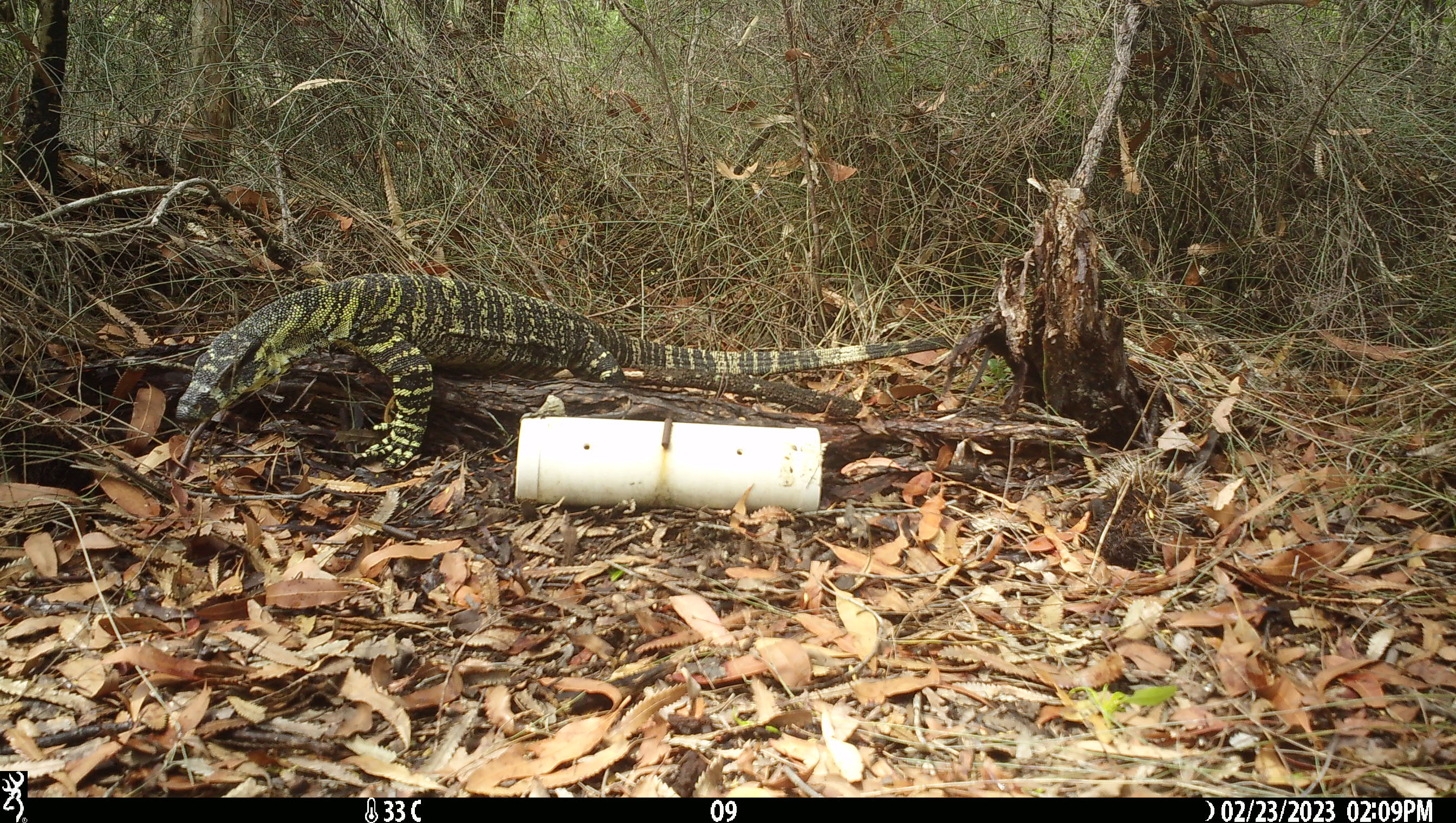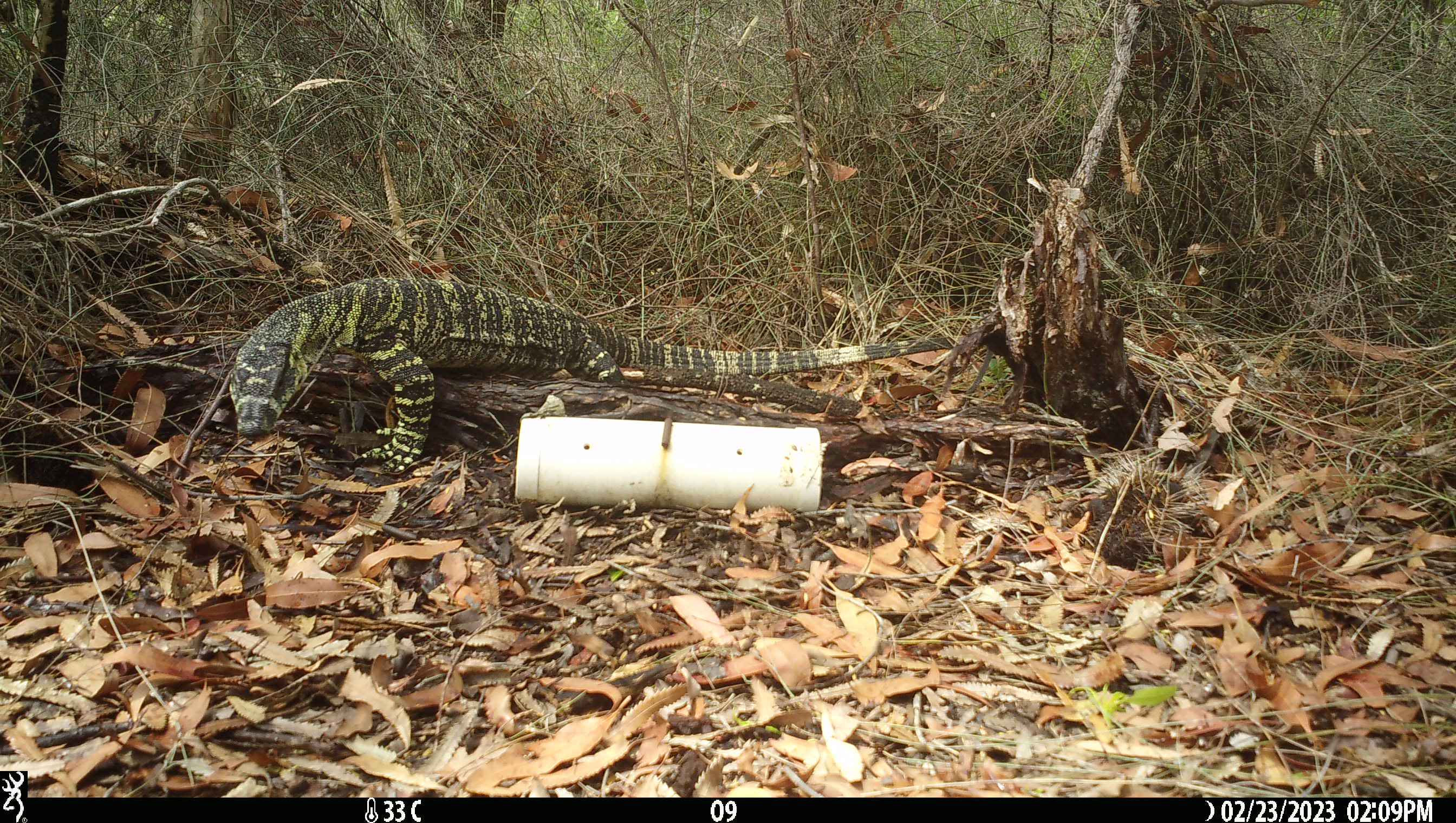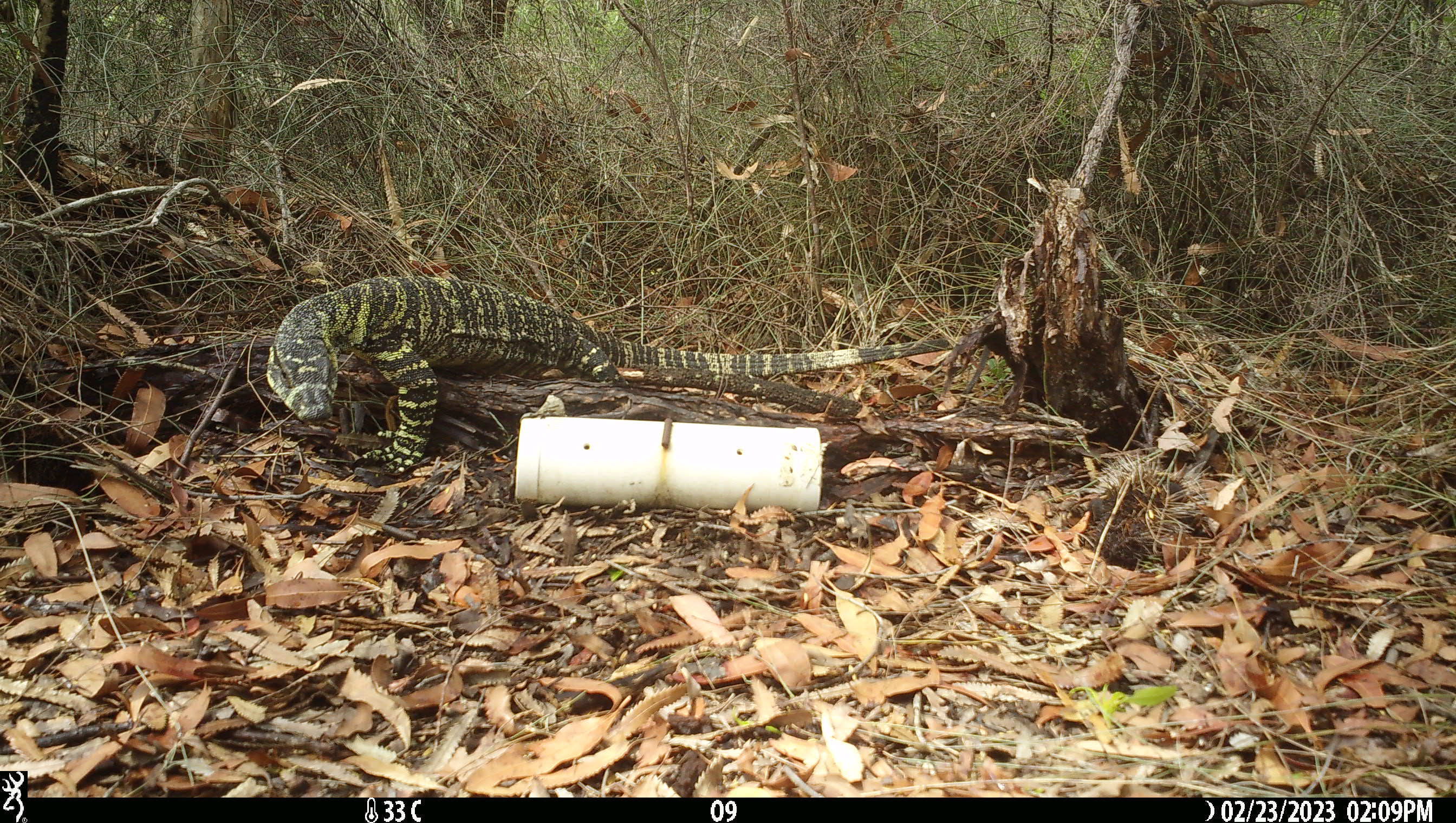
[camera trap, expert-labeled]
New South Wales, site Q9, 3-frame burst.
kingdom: Animalia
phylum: Chordata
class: Reptilia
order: Squamata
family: Varanidae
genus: Varanus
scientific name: Varanus varius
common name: lace monitor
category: goanna